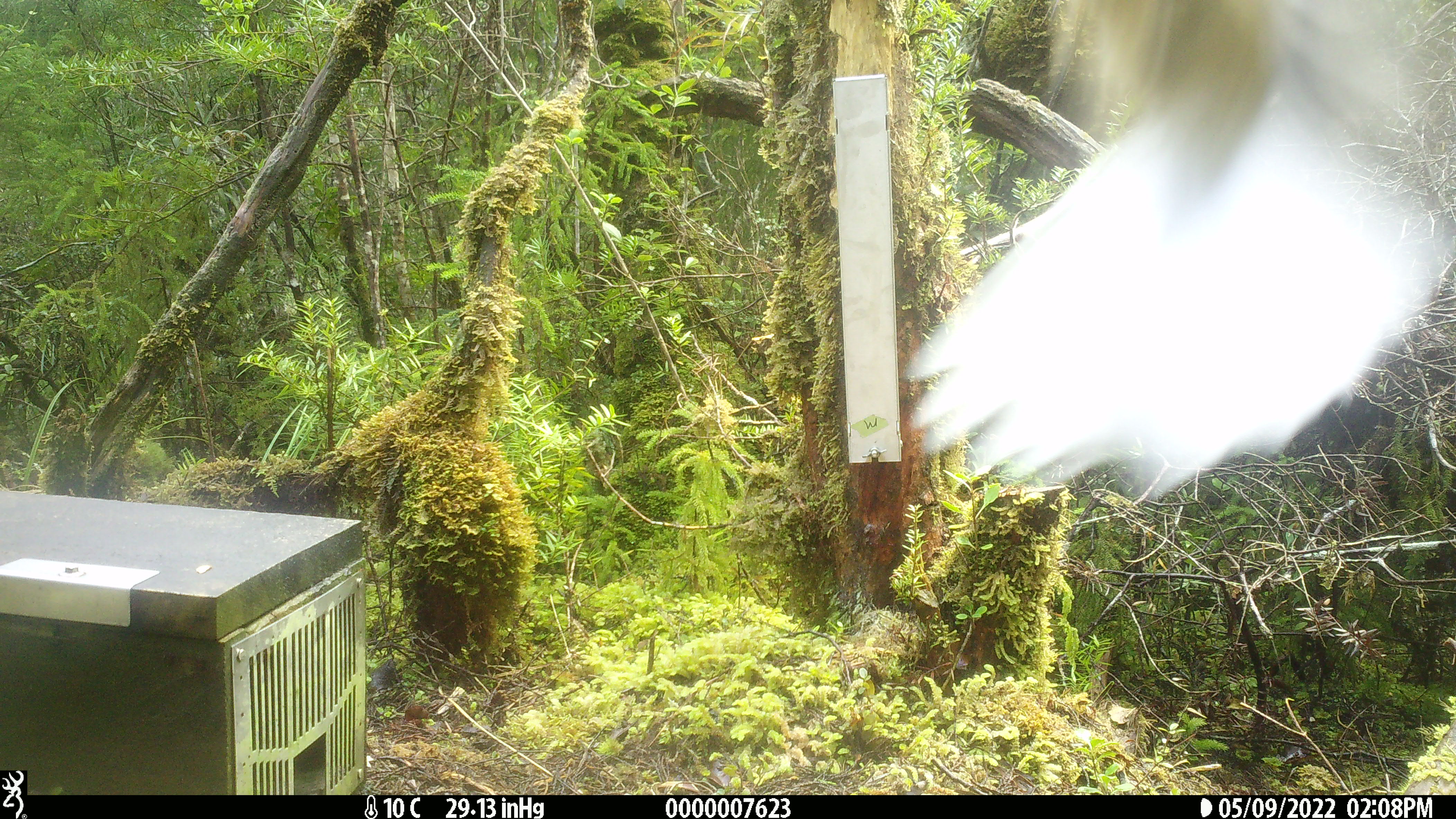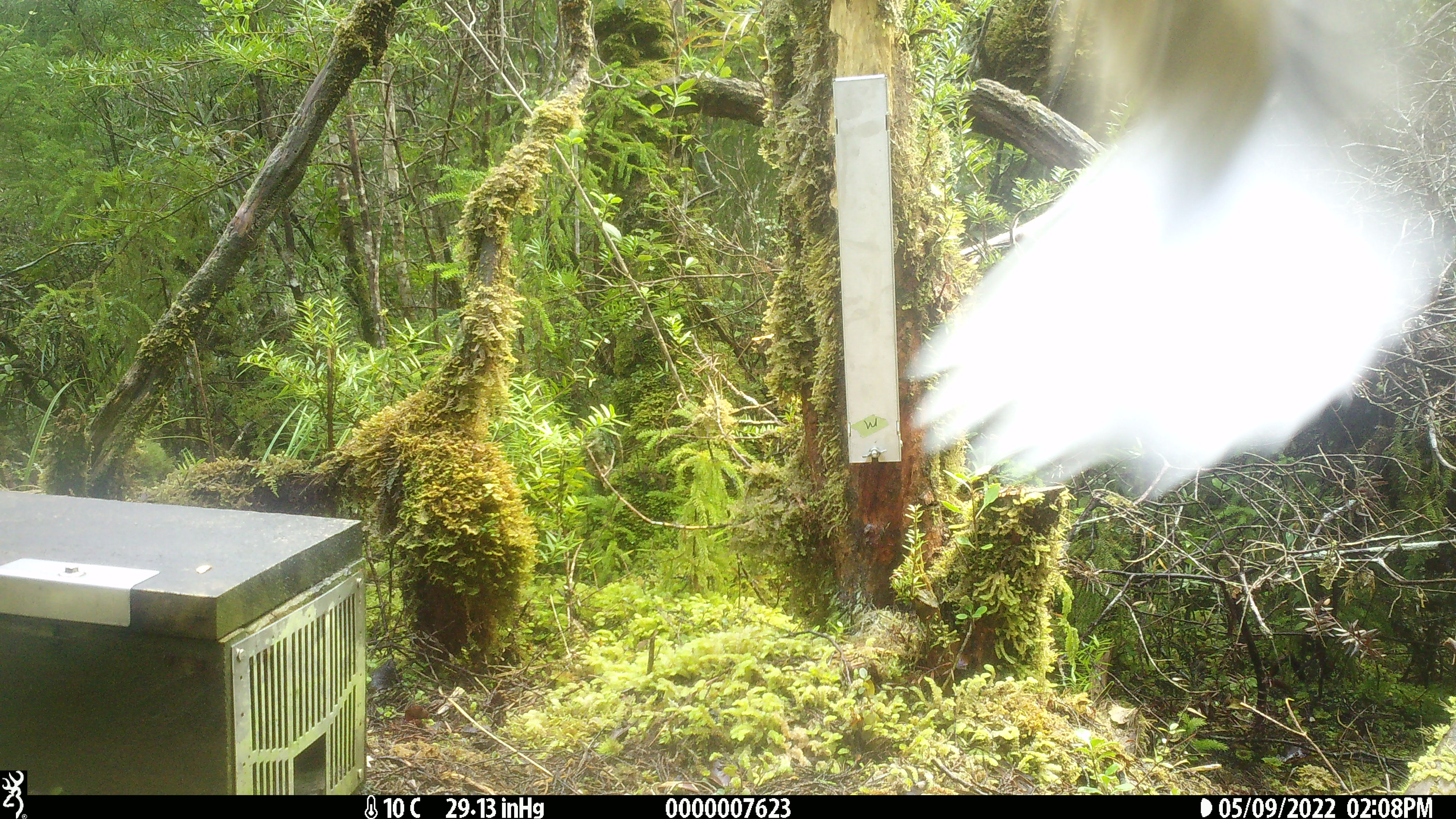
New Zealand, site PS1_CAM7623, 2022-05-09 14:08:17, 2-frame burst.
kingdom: Animalia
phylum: Chordata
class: Aves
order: Passeriformes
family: Petroicidae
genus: Petroica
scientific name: Petroica macrocephala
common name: tomtit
Tomtit (Petroica macrocephala).